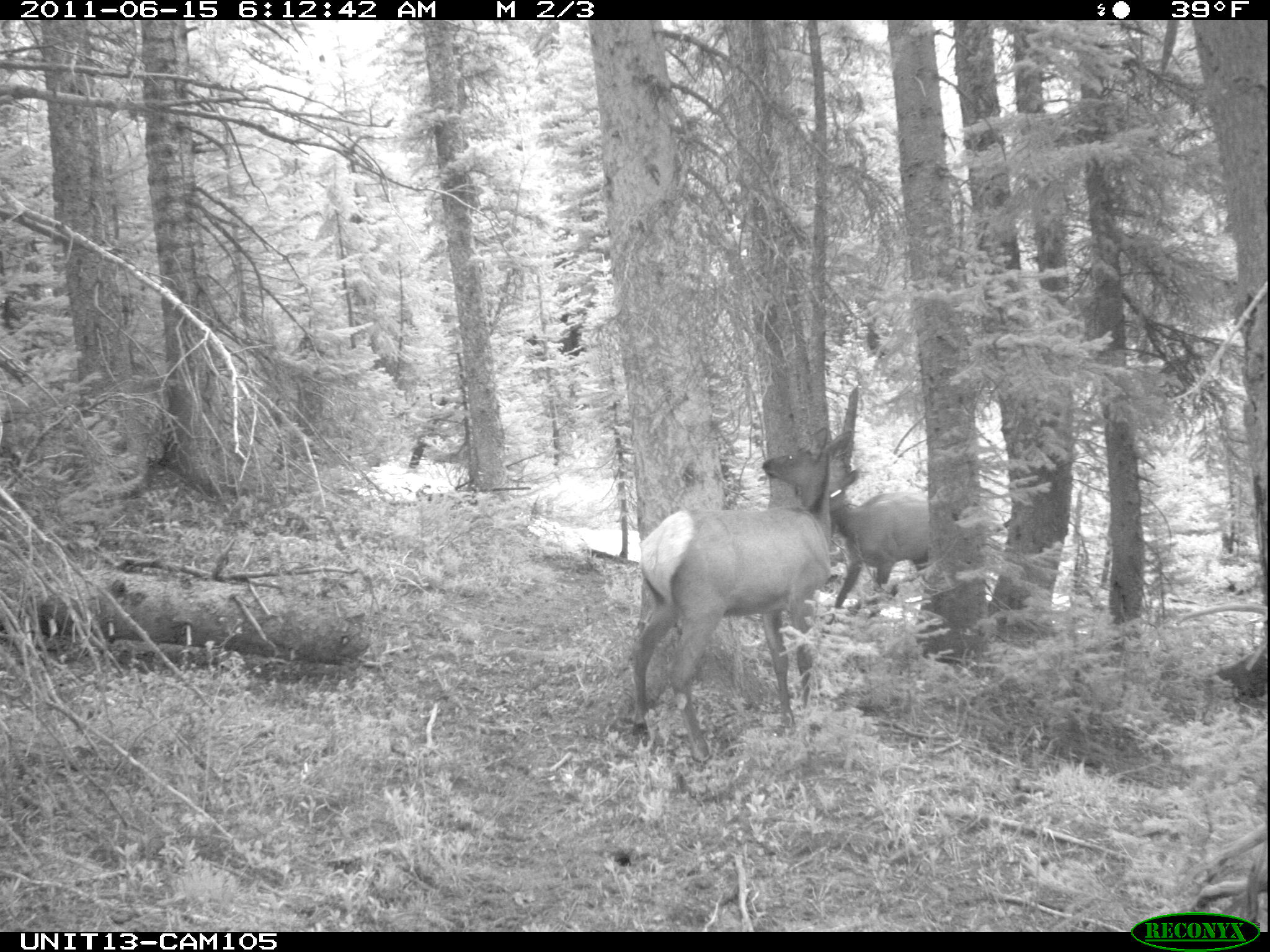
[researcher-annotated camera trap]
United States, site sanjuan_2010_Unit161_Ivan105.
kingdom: Animalia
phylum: Chordata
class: Mammalia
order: Artiodactyla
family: Cervidae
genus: Cervus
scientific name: Cervus elaphus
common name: red deer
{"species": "Cervus elaphus (red deer)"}